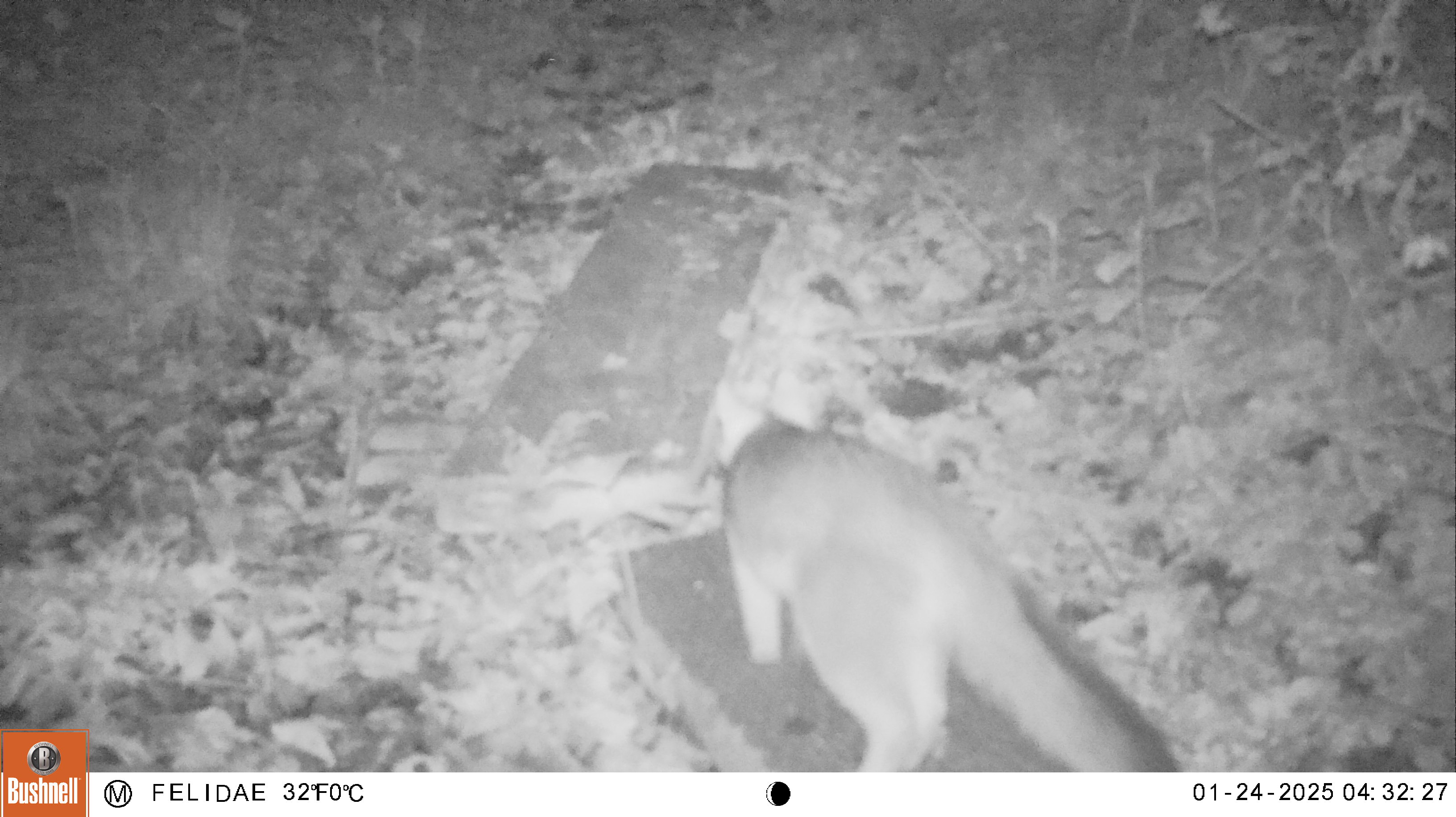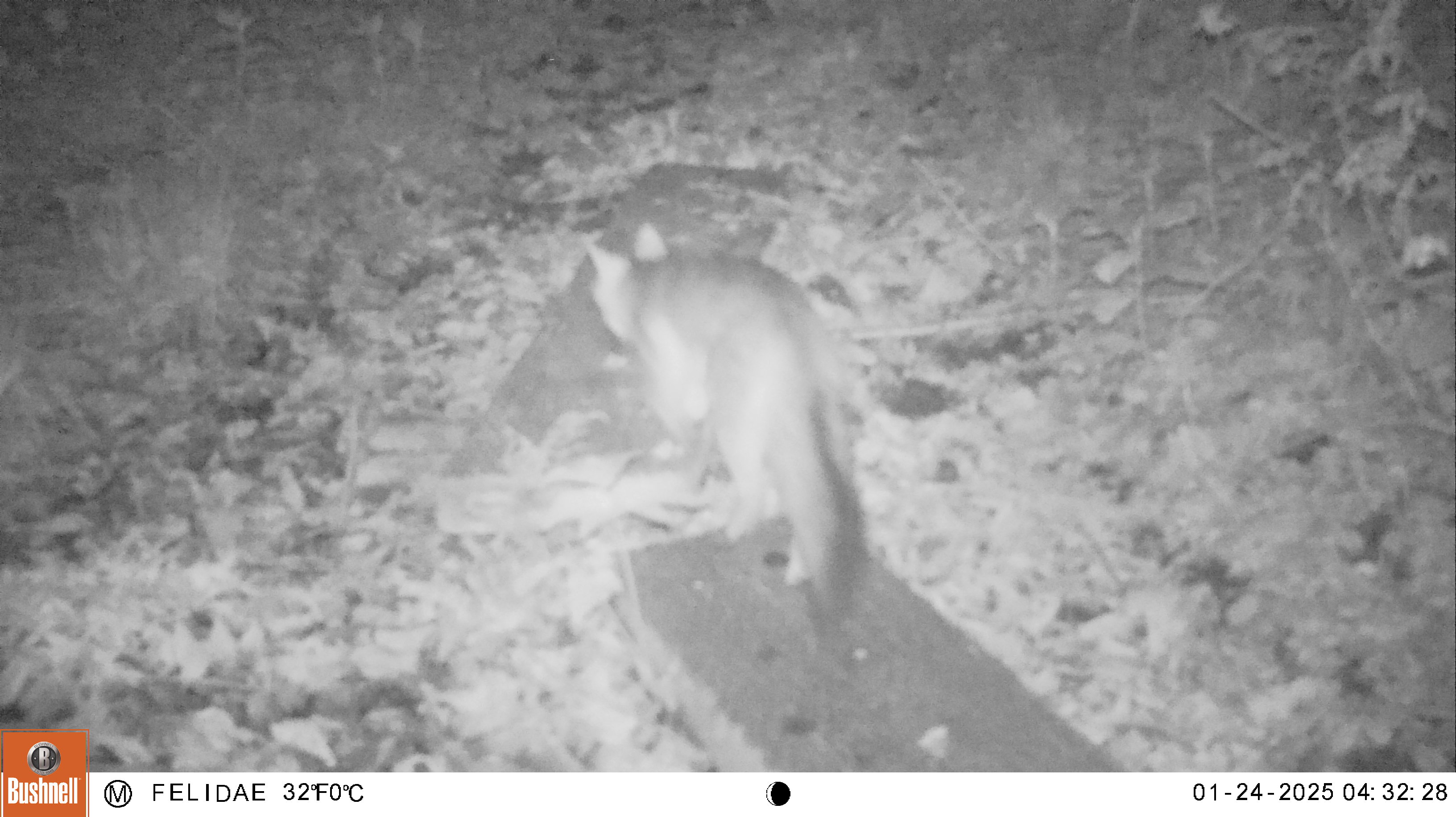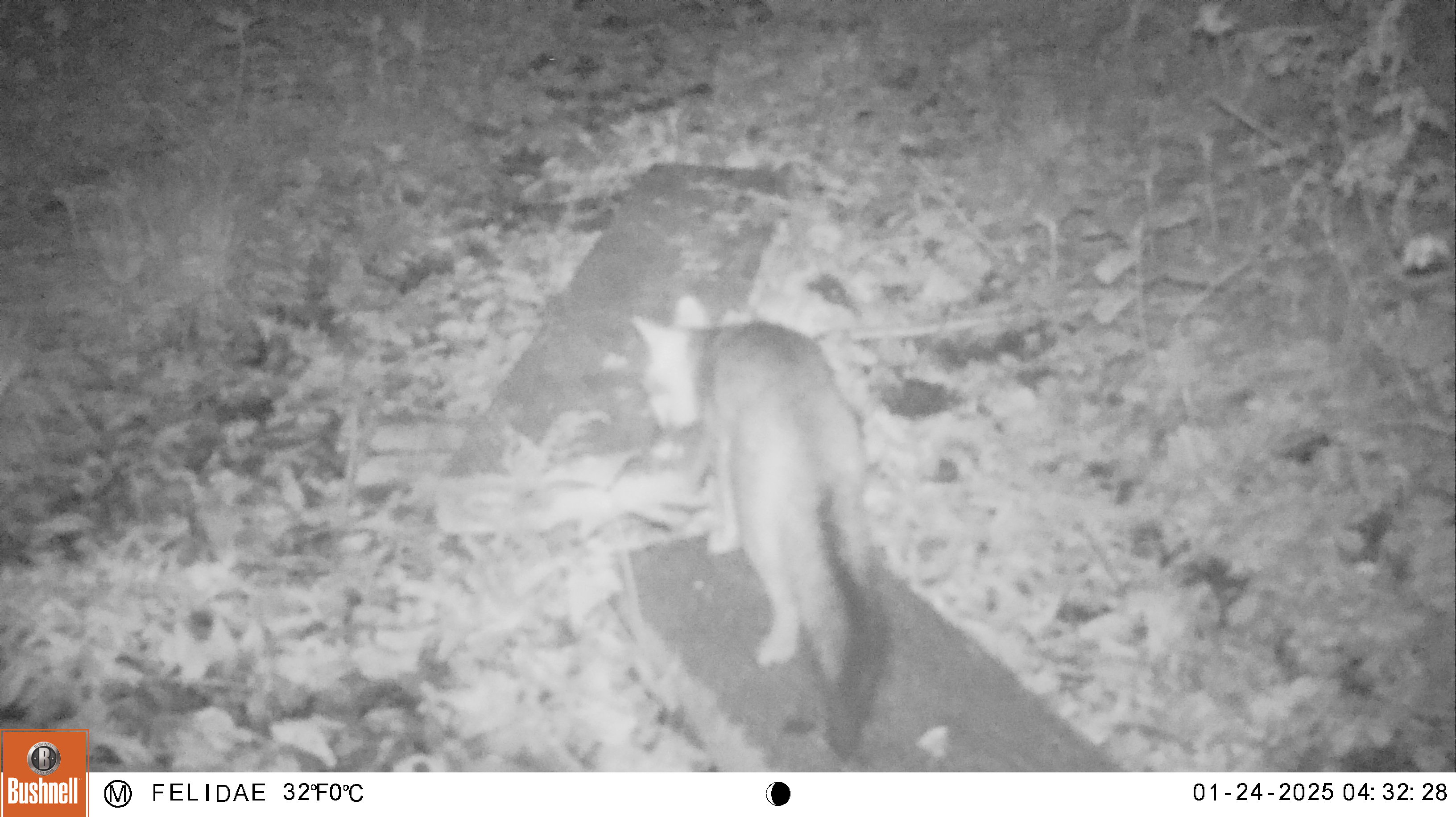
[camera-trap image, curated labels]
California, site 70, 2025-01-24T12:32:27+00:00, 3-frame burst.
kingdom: Animalia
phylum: Chordata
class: Mammalia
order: Carnivora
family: Canidae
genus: Urocyon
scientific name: Urocyon cinereoargenteus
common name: gray fox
Gray fox (Urocyon cinereoargenteus).